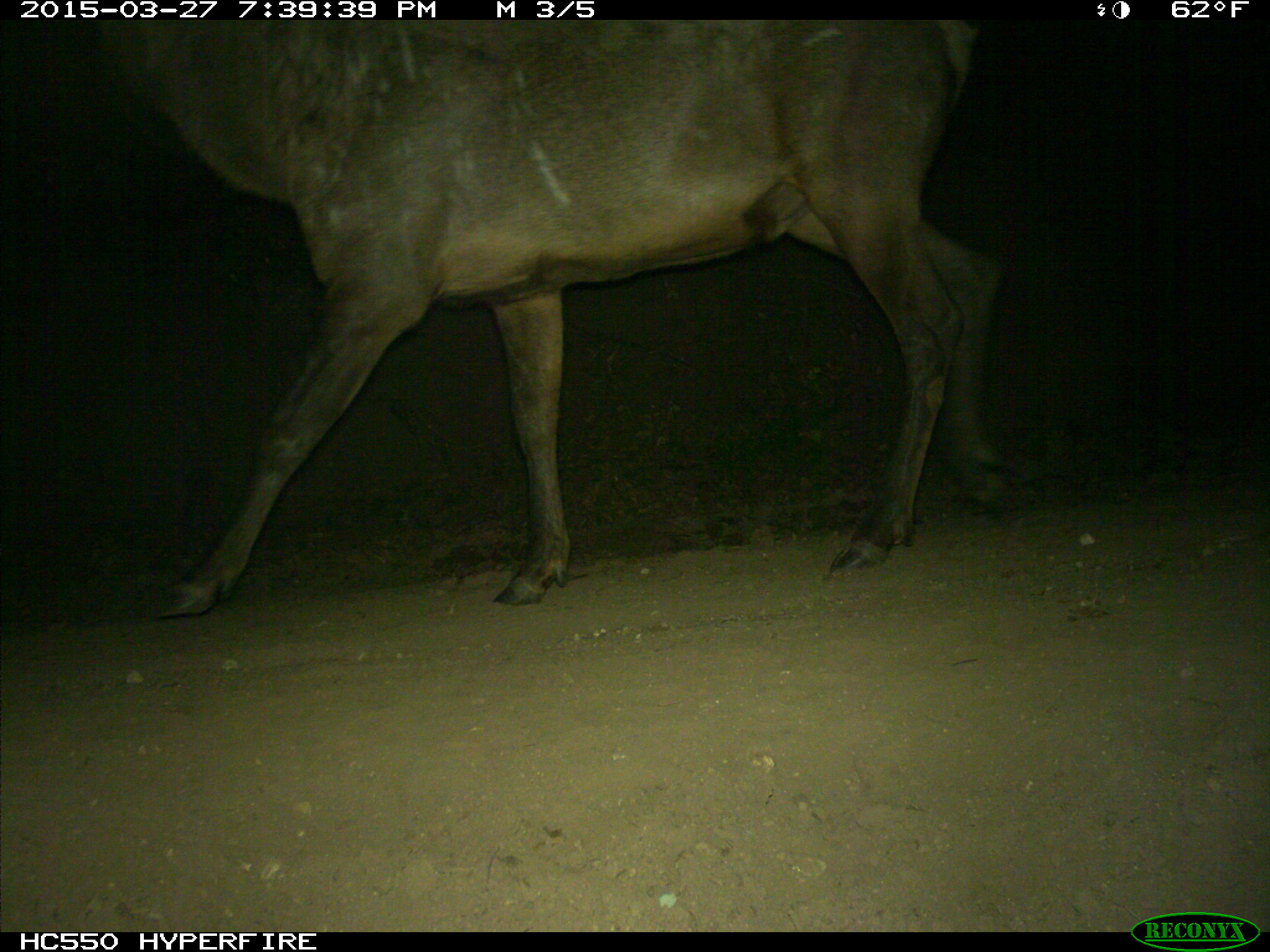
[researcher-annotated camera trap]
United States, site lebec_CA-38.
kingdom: Animalia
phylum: Chordata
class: Mammalia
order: Artiodactyla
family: Cervidae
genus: Cervus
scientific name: Cervus canadensis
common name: elk